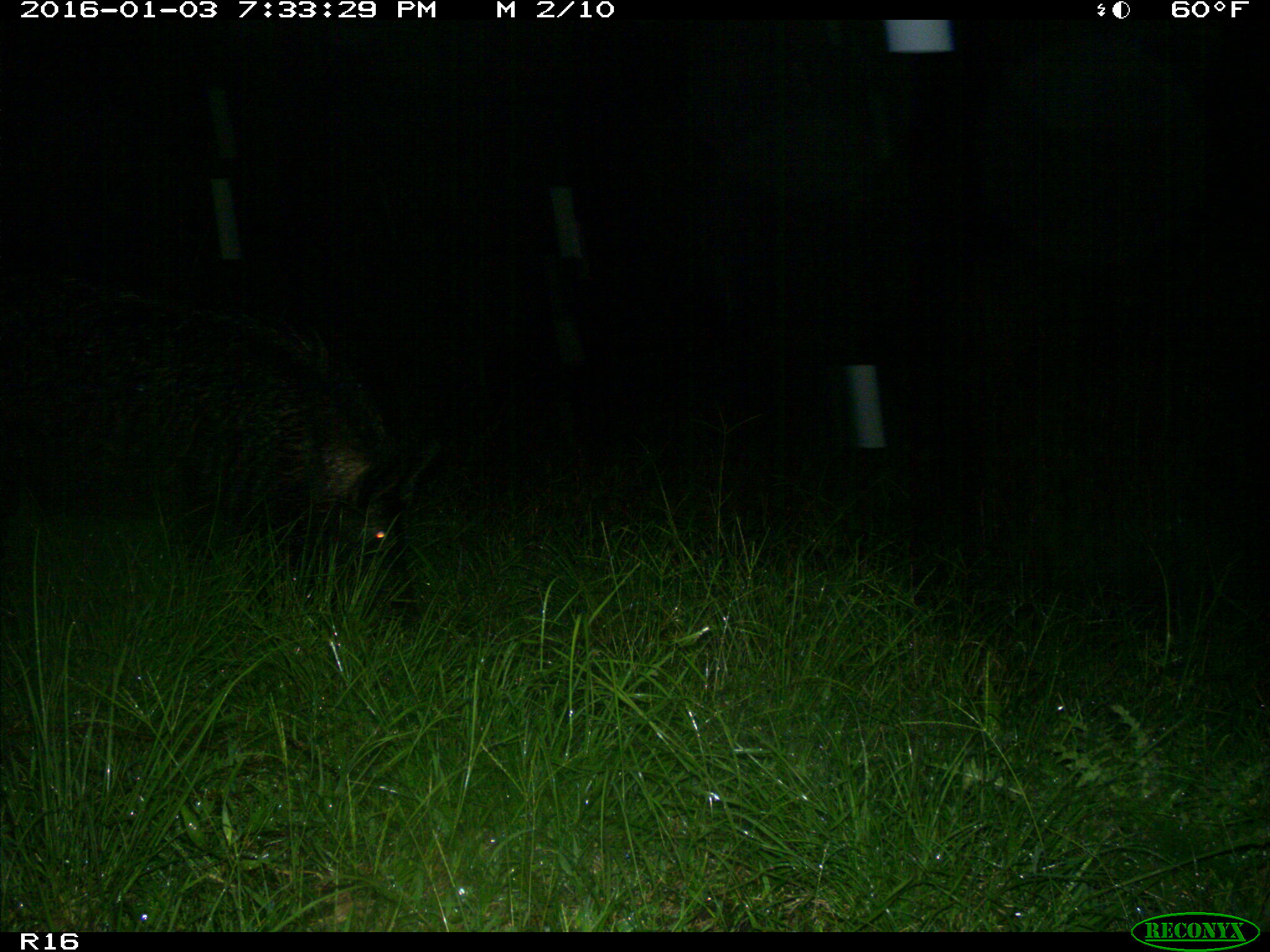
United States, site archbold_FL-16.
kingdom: Animalia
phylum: Chordata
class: Mammalia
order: Artiodactyla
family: Suidae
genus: Sus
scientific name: Sus scrofa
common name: wild boar